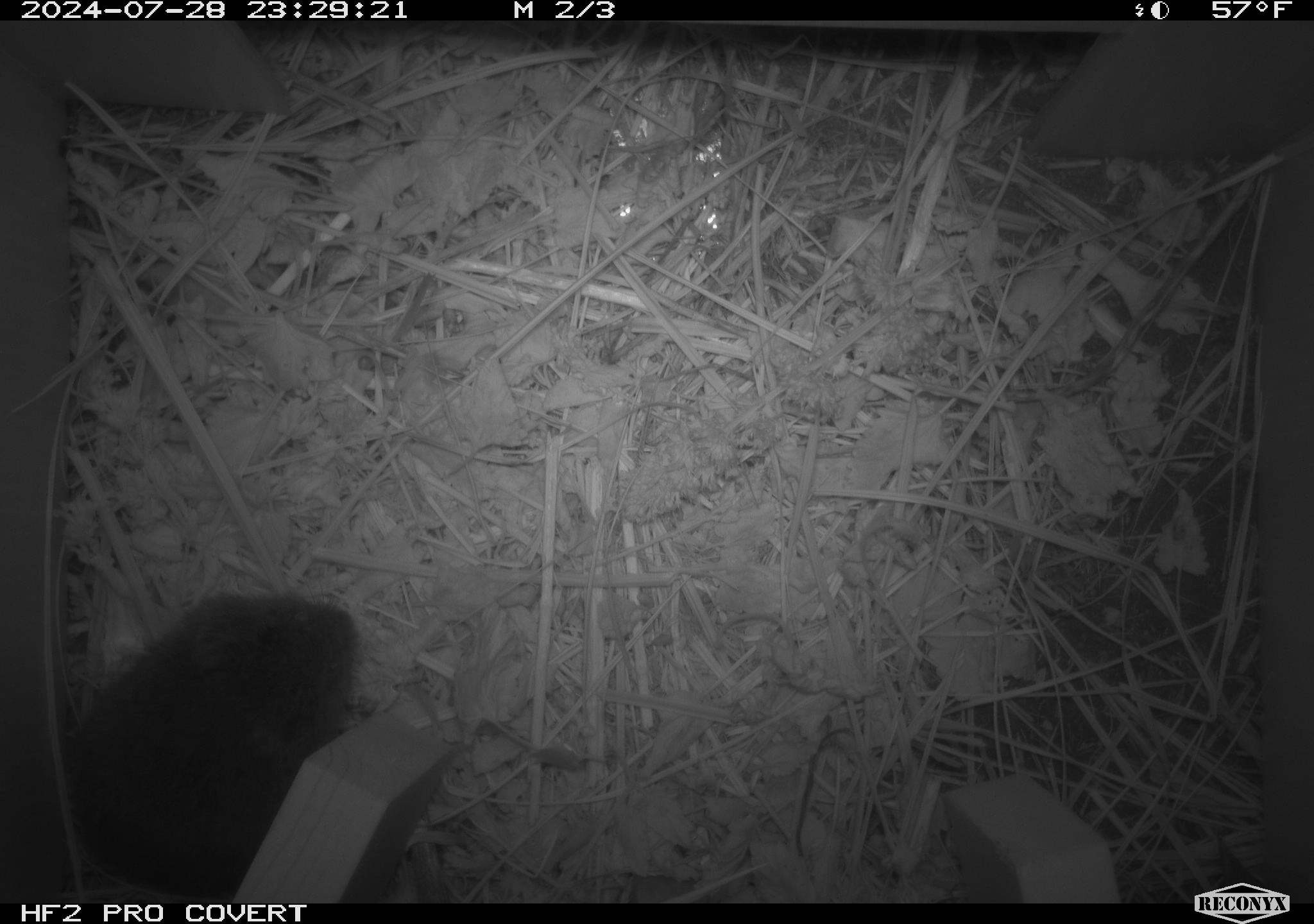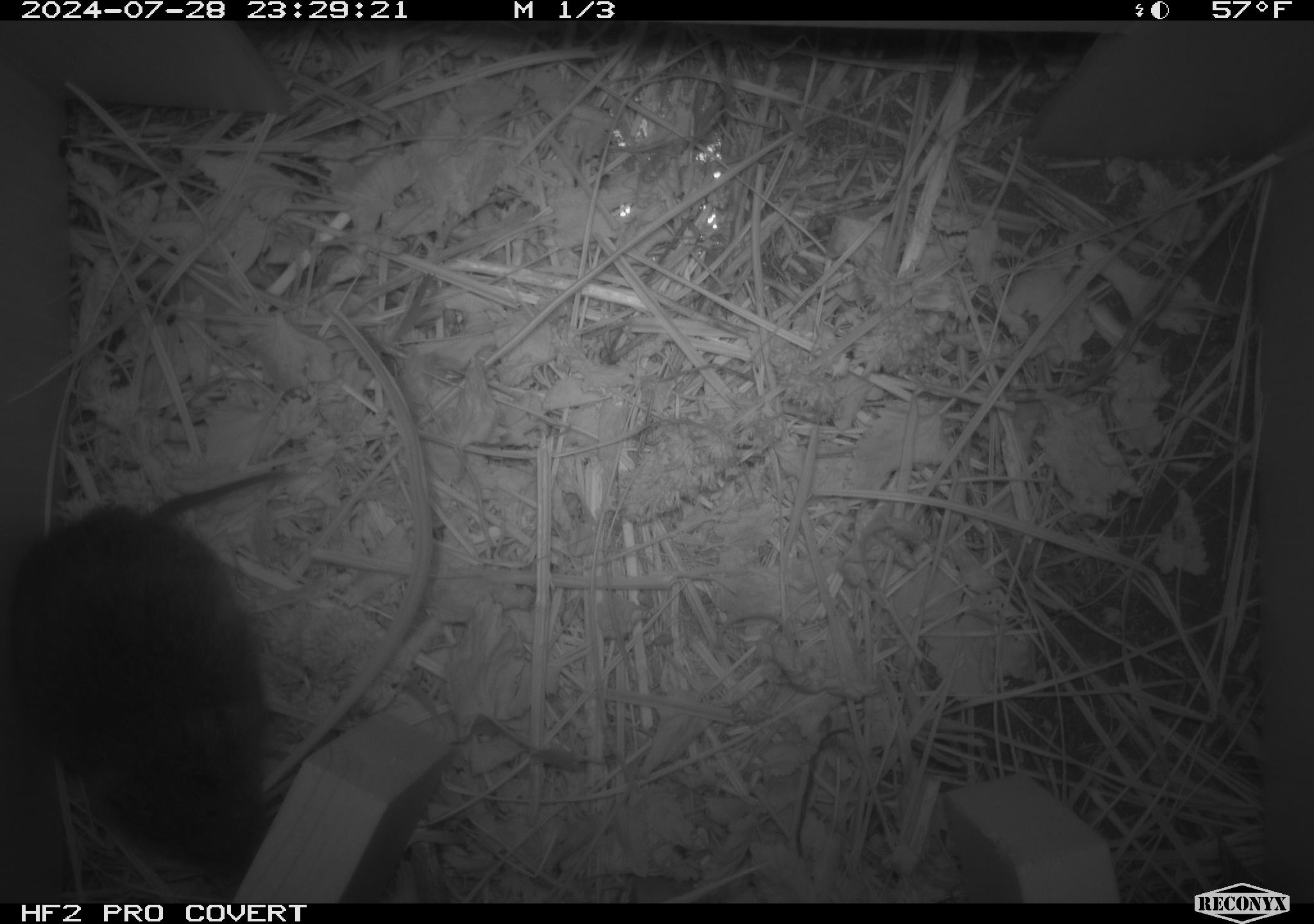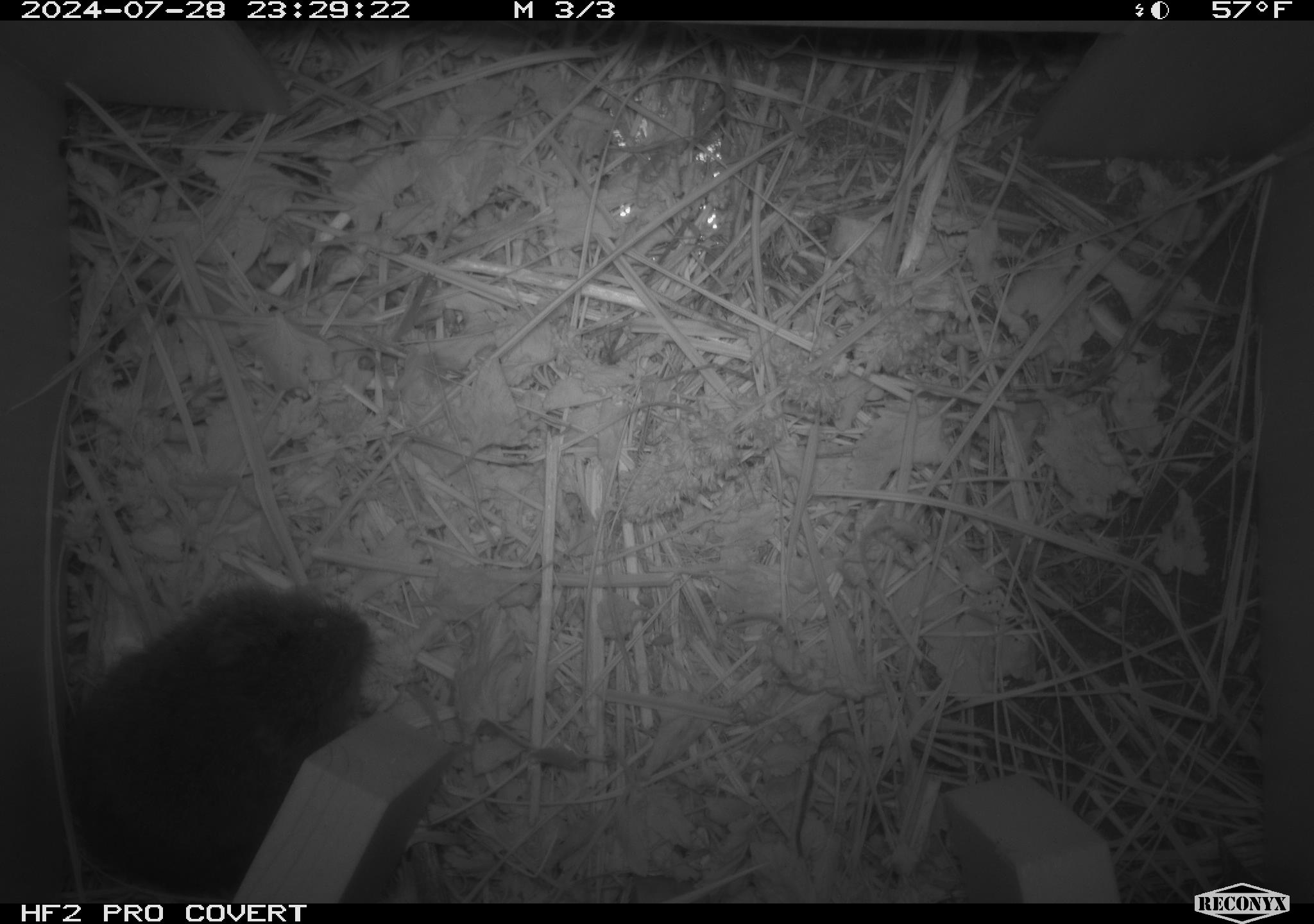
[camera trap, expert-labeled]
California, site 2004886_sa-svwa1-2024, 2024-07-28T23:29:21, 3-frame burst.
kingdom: Animalia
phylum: Chordata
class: Mammalia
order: Rodentia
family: Cricetidae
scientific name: Arvicolinae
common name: voles, lemmings, and muskrats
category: arvicolinae subfamily